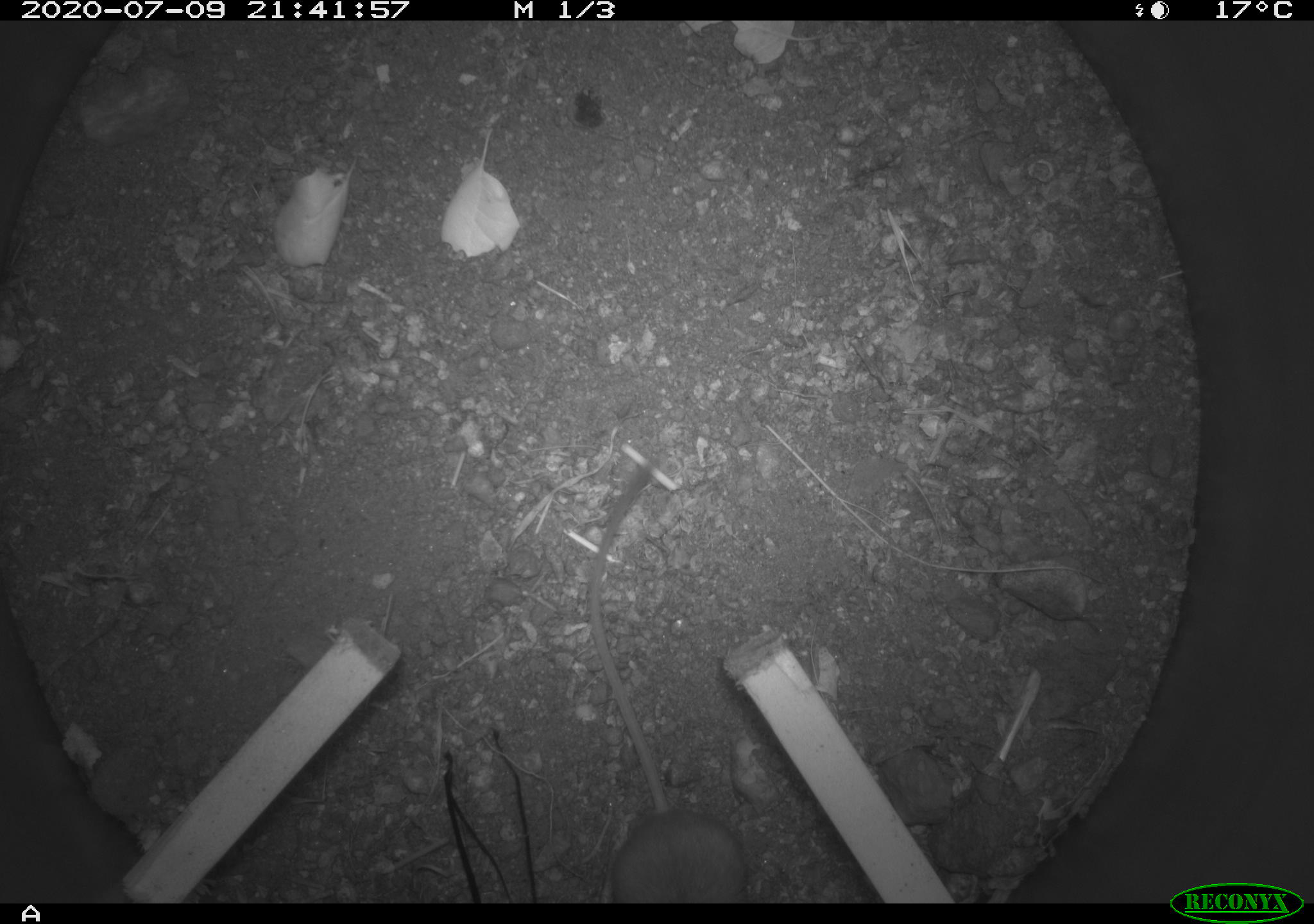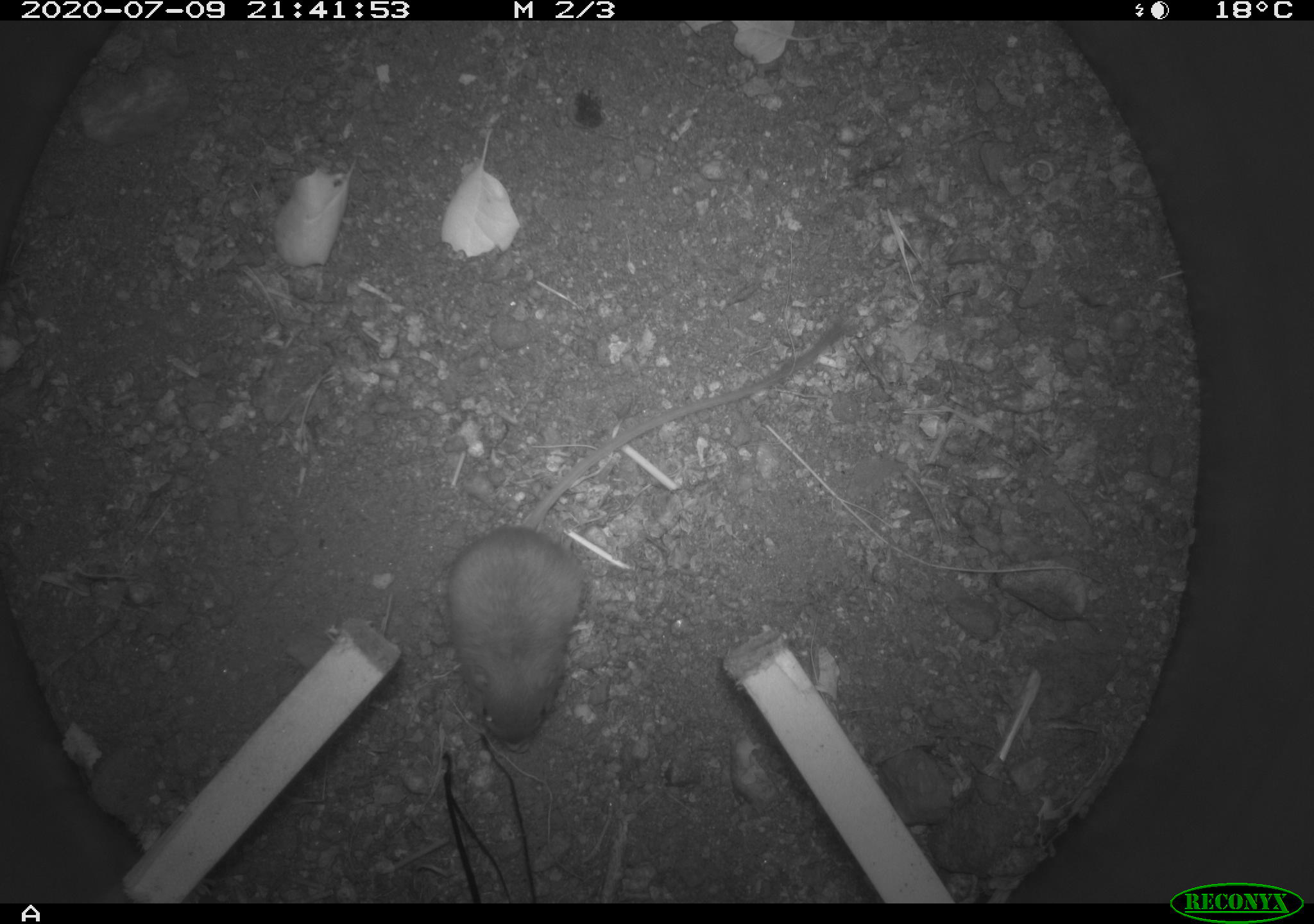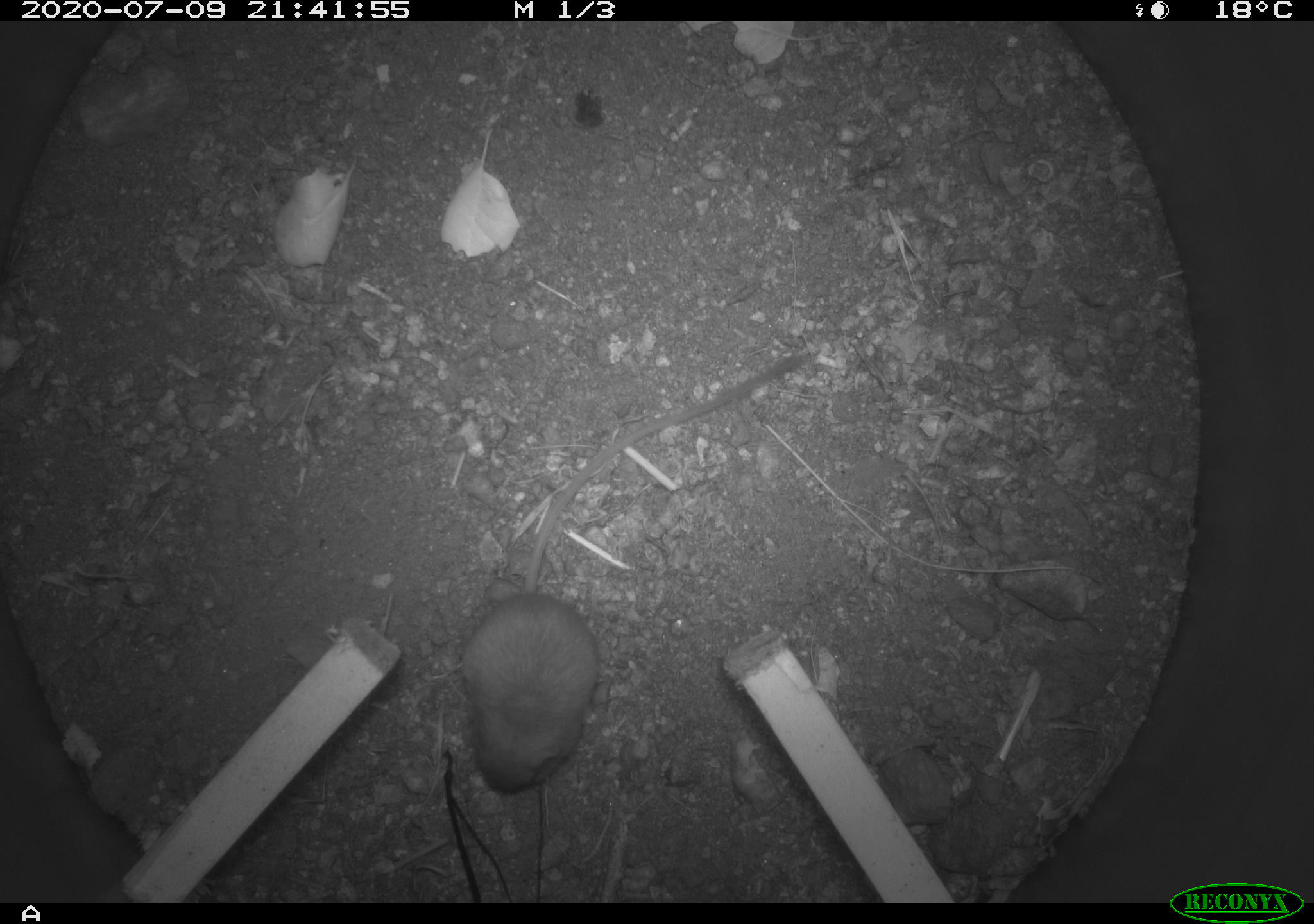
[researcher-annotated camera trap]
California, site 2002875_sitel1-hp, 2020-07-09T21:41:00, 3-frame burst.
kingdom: Animalia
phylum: Chordata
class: Mammalia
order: Rodentia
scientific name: Rodentia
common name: rodent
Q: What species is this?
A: Rodent (Rodentia).